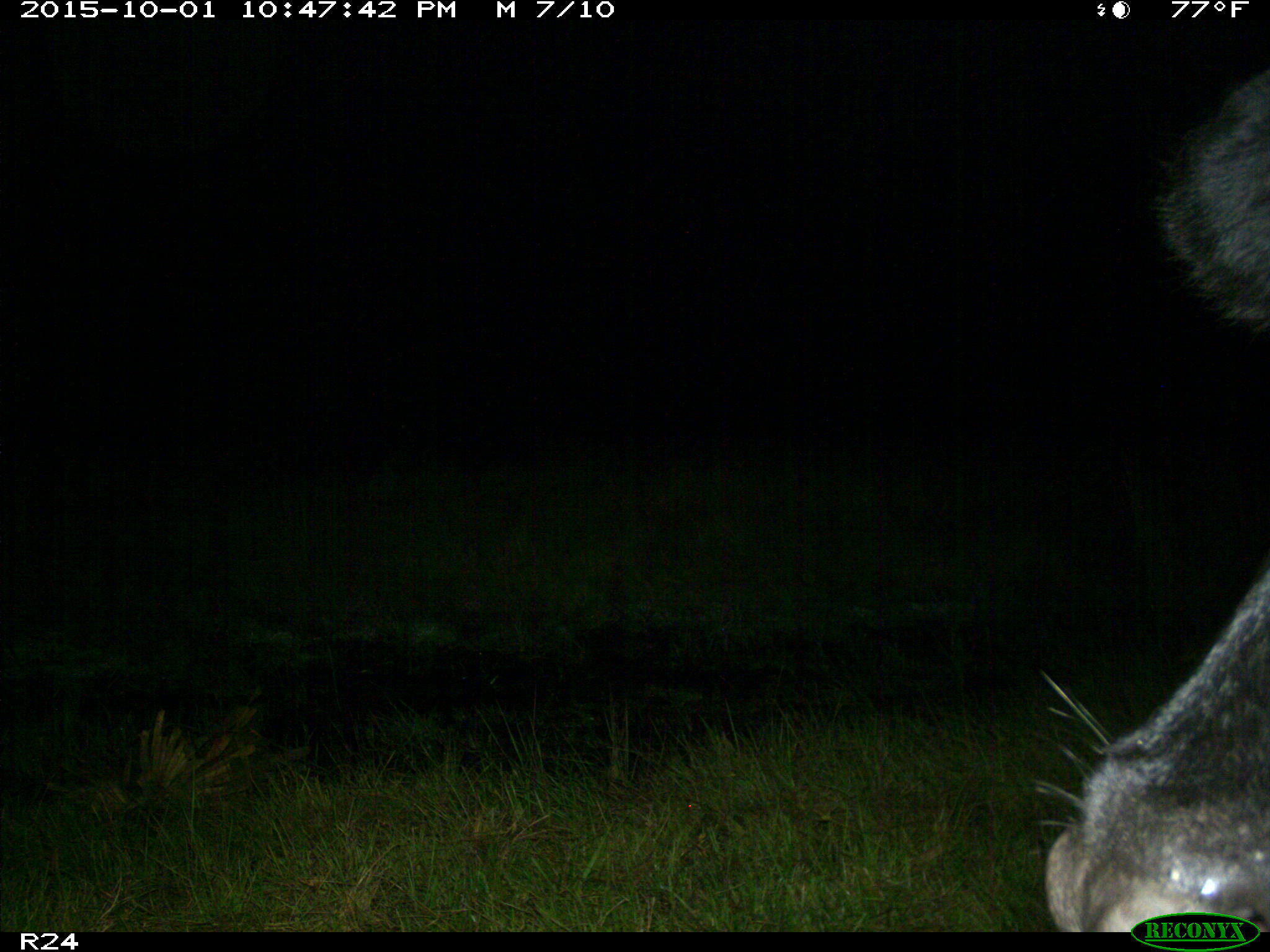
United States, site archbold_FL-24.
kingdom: Animalia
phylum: Chordata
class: Mammalia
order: Artiodactyla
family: Bovidae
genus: Bos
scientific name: Bos taurus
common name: domestic cow